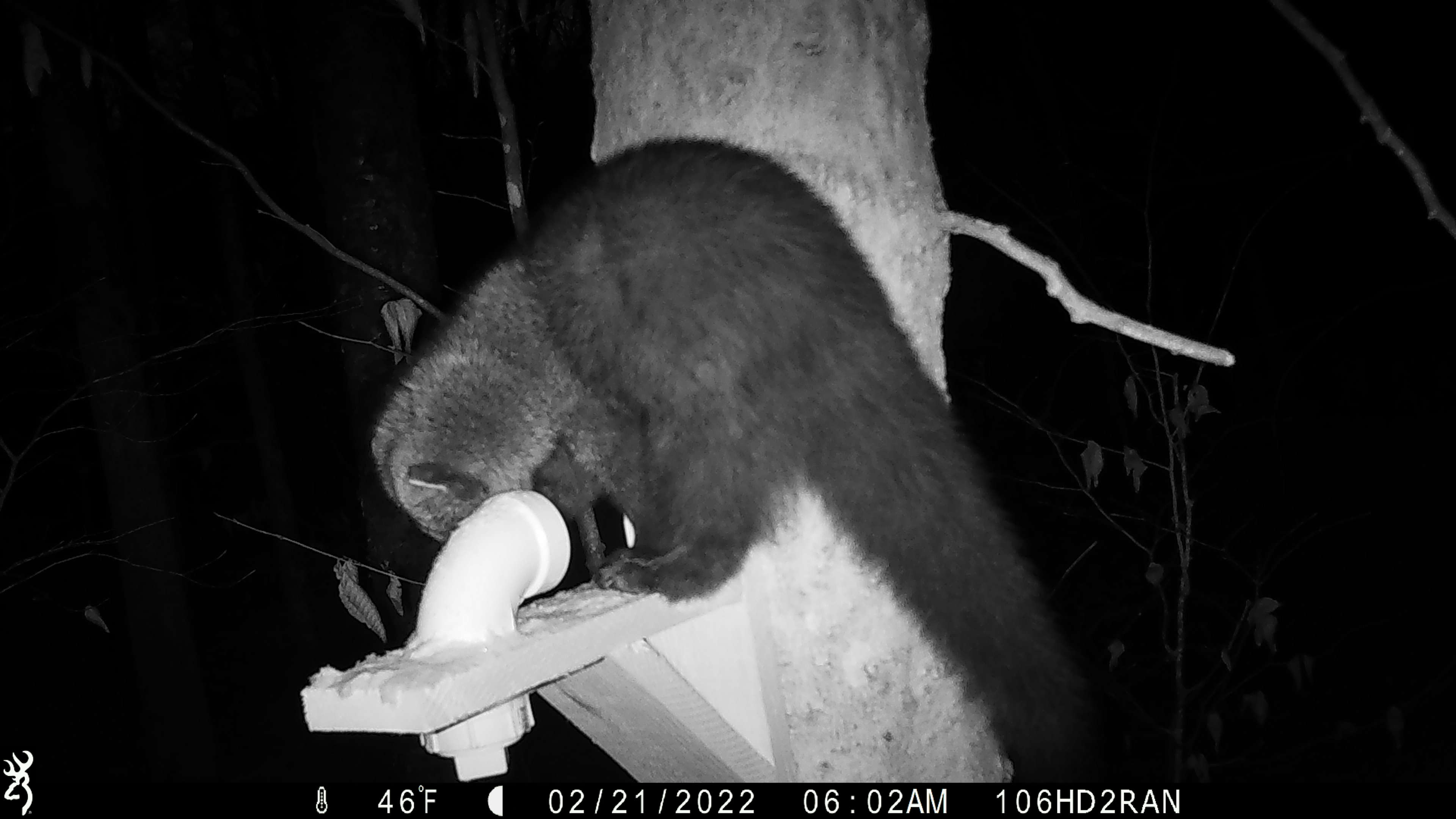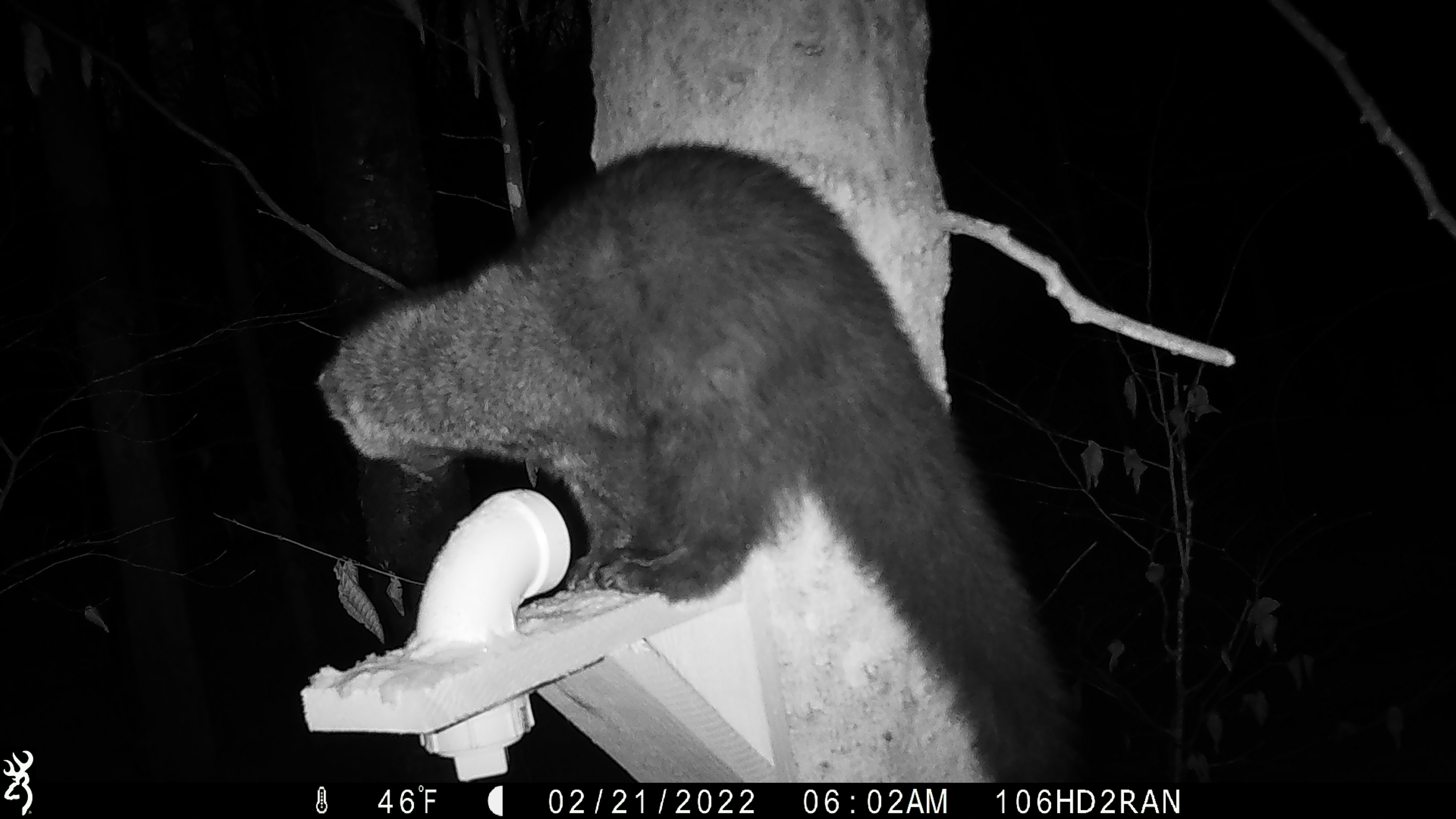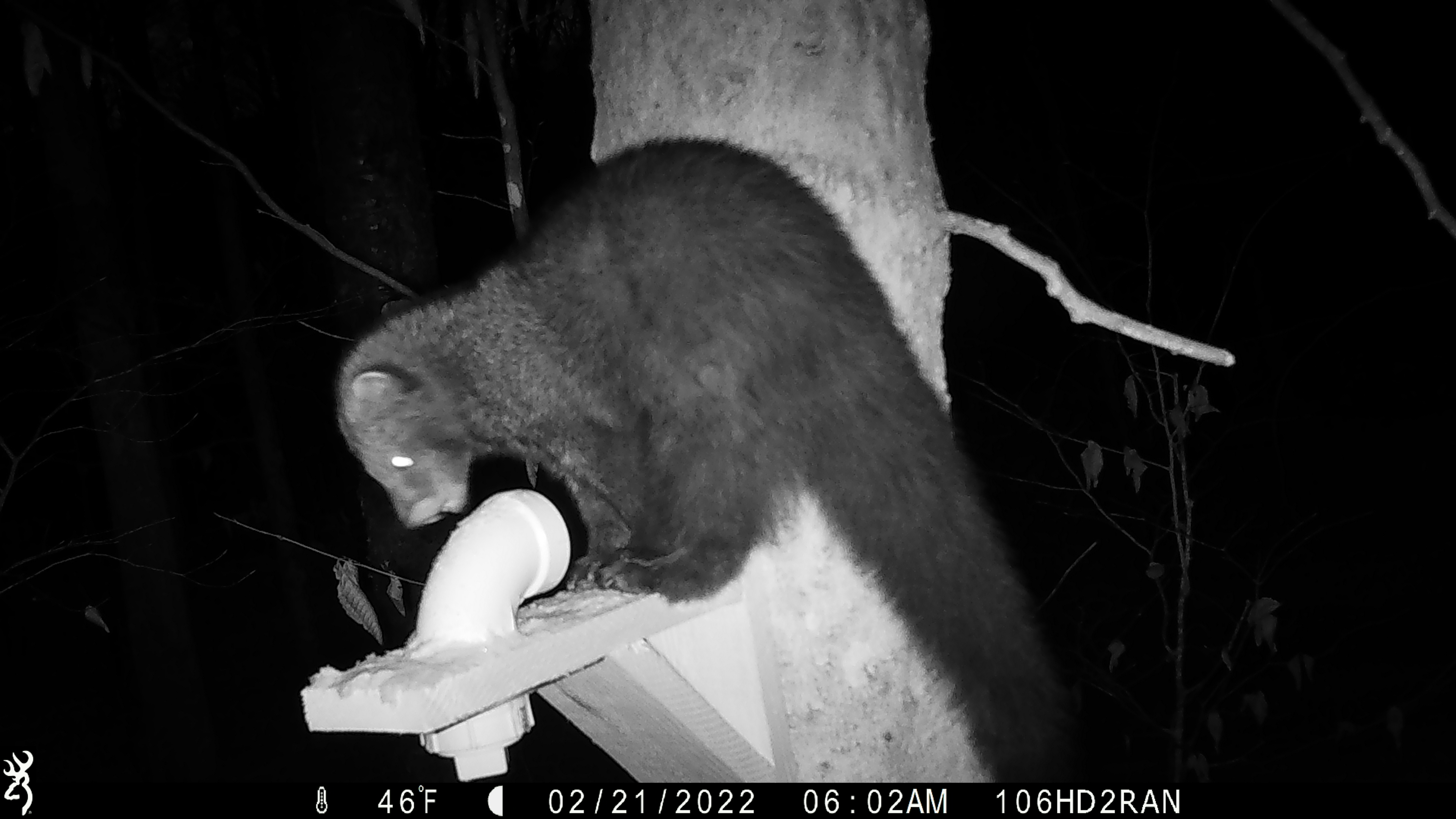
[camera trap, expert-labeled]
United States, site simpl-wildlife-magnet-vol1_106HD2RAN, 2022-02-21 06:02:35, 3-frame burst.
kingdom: Animalia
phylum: Chordata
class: Mammalia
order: Carnivora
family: Mustelidae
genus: Pekania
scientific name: Pekania pennanti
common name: fisher